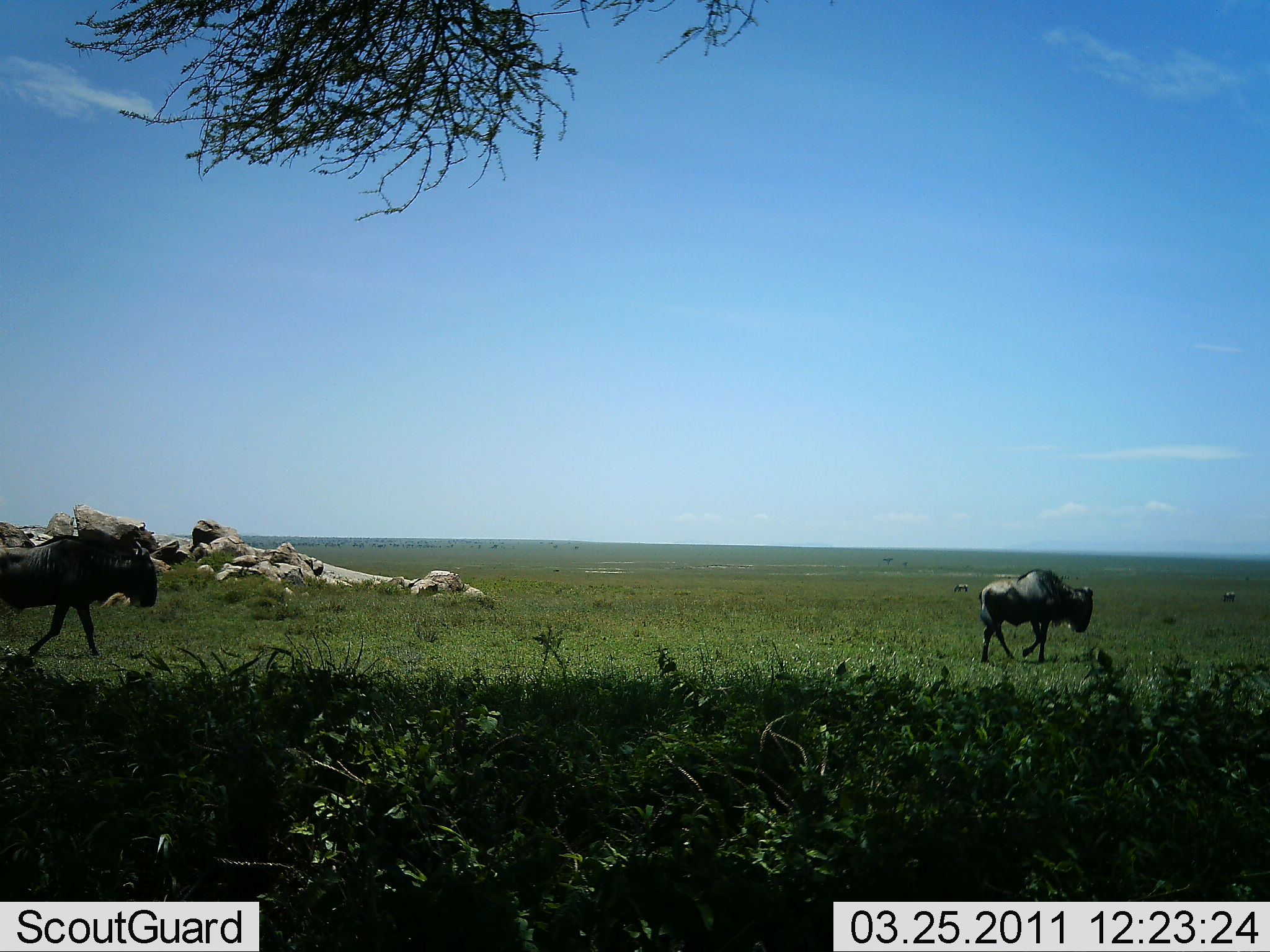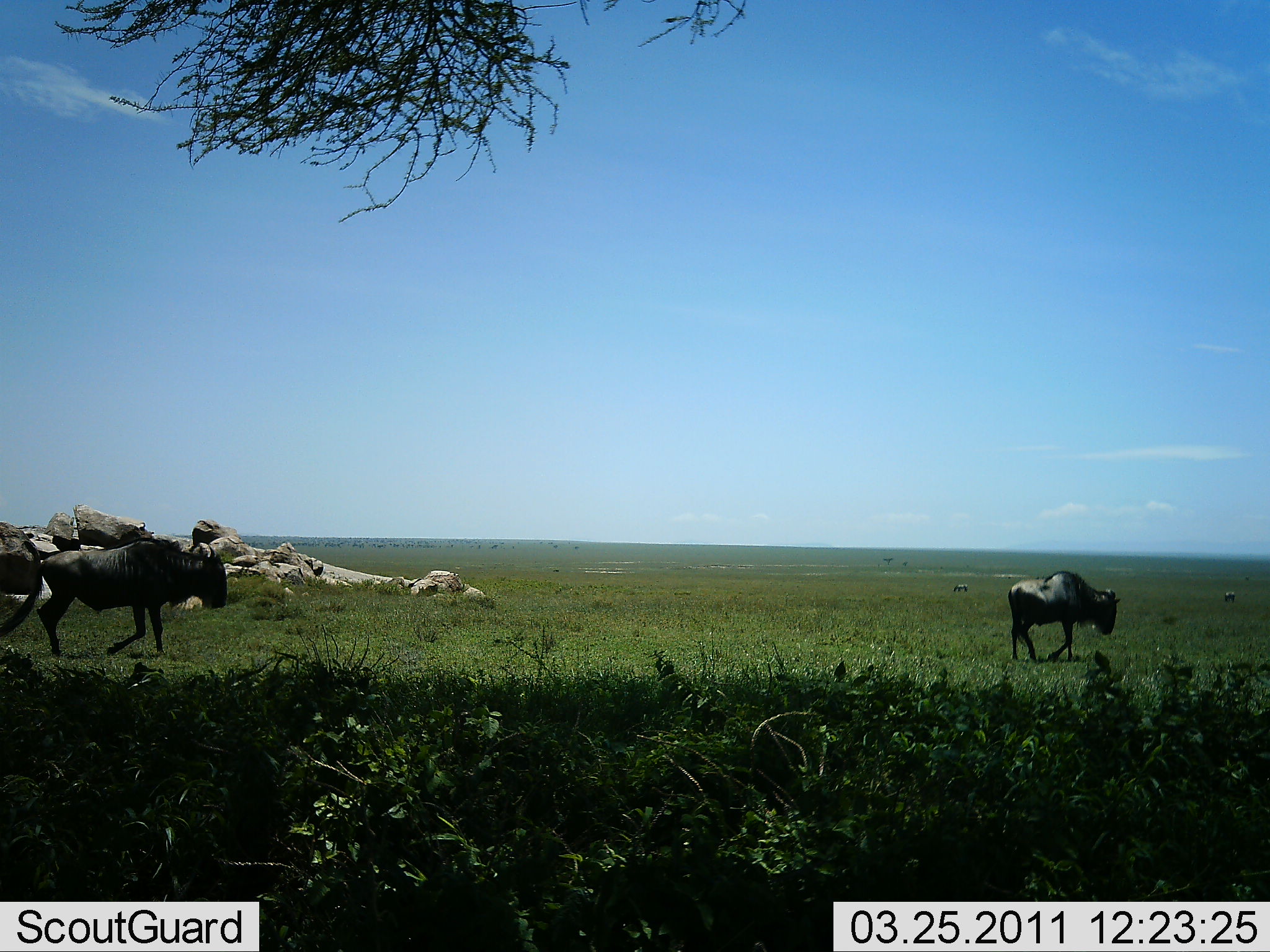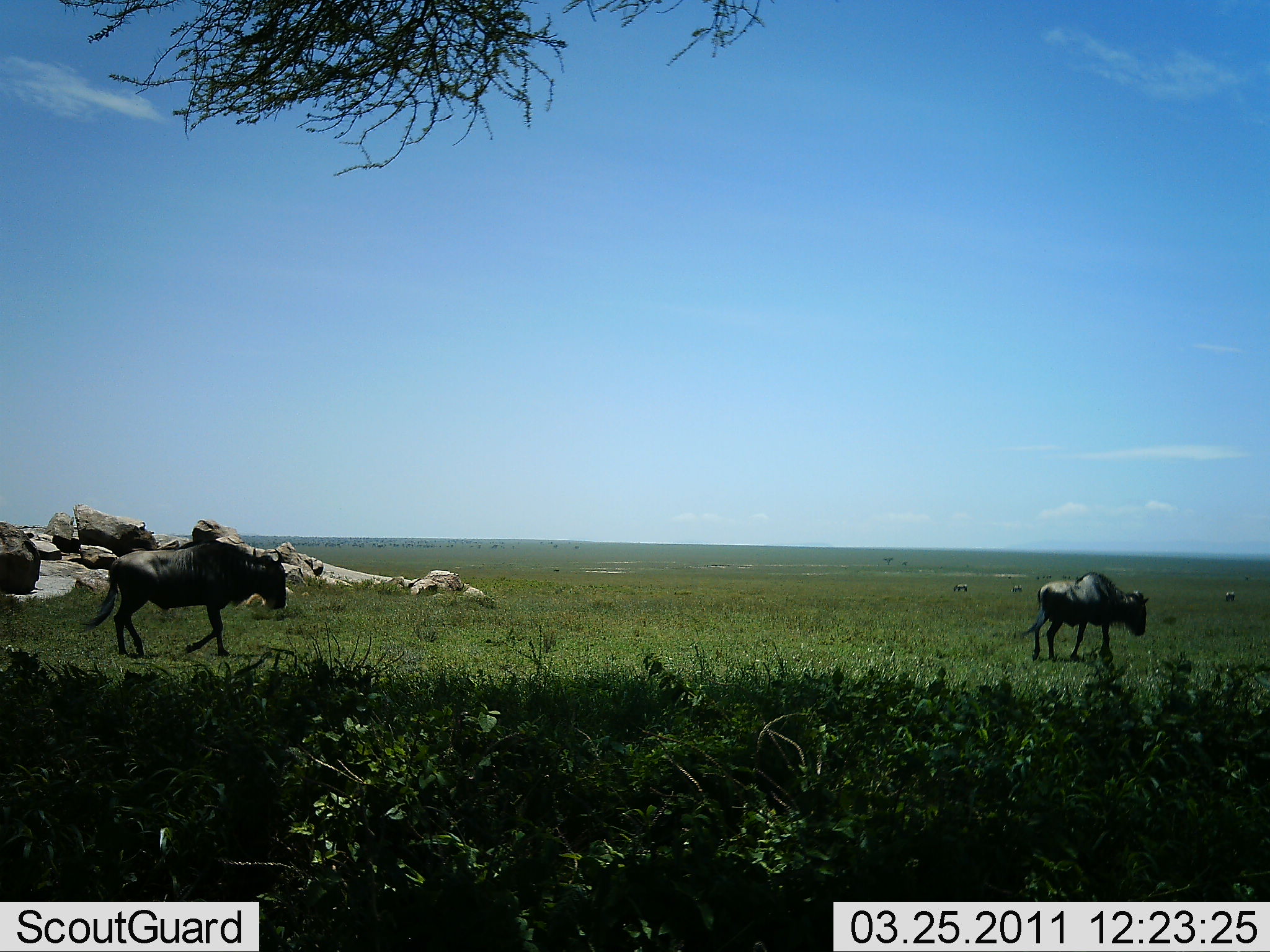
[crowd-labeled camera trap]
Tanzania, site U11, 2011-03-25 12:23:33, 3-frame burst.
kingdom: Animalia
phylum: Chordata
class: Mammalia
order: Artiodactyla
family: Bovidae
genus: Connochaetes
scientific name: Connochaetes taurinus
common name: blue wildebeest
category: wildebeest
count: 2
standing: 31%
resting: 0%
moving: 85%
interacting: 0%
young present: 0%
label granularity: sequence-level